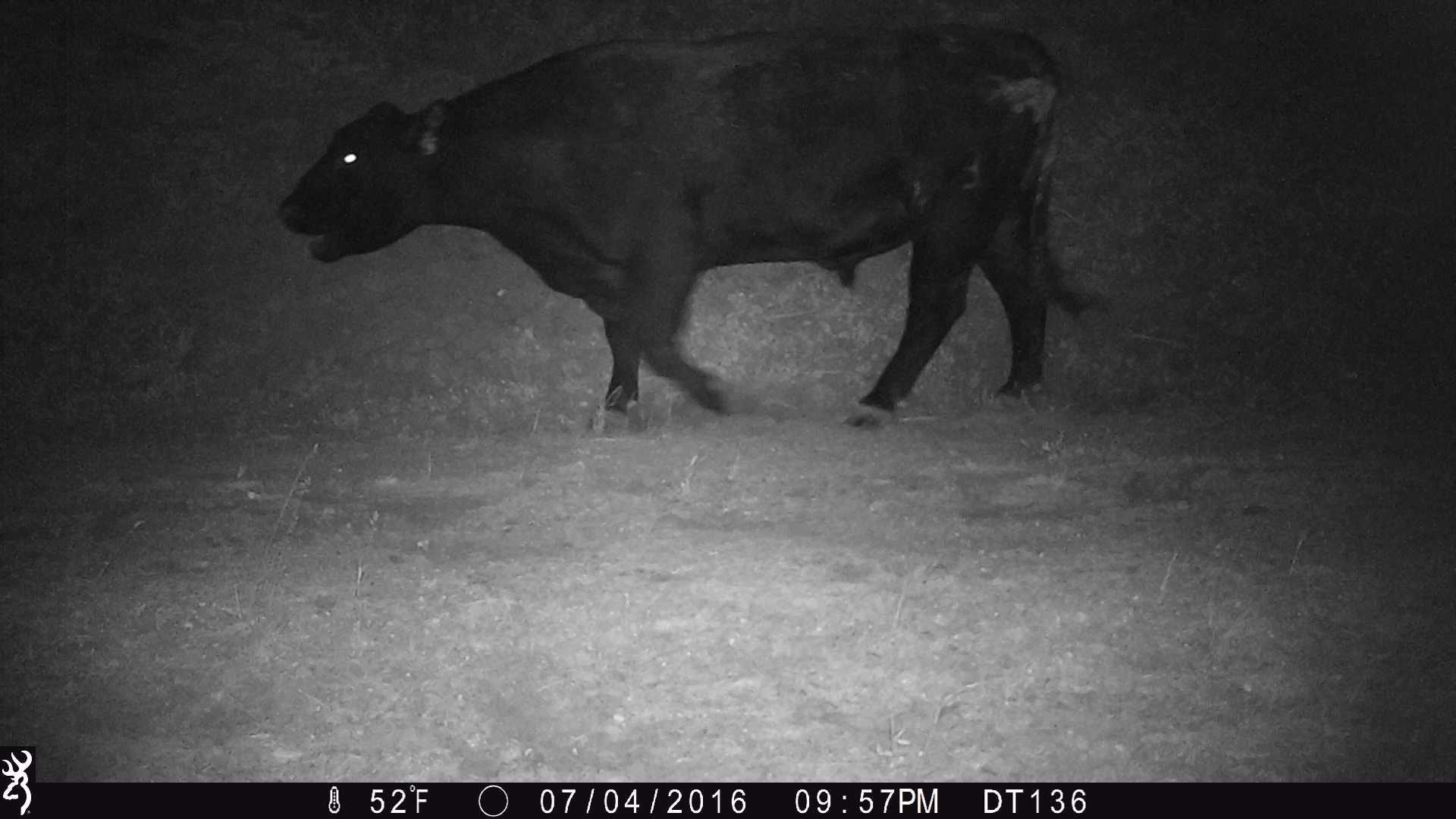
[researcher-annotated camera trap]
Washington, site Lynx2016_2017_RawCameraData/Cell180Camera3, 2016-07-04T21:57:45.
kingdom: Animalia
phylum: Chordata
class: Mammalia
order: Artiodactyla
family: Bovidae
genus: Bos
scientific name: Bos taurus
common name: domestic cattle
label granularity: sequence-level